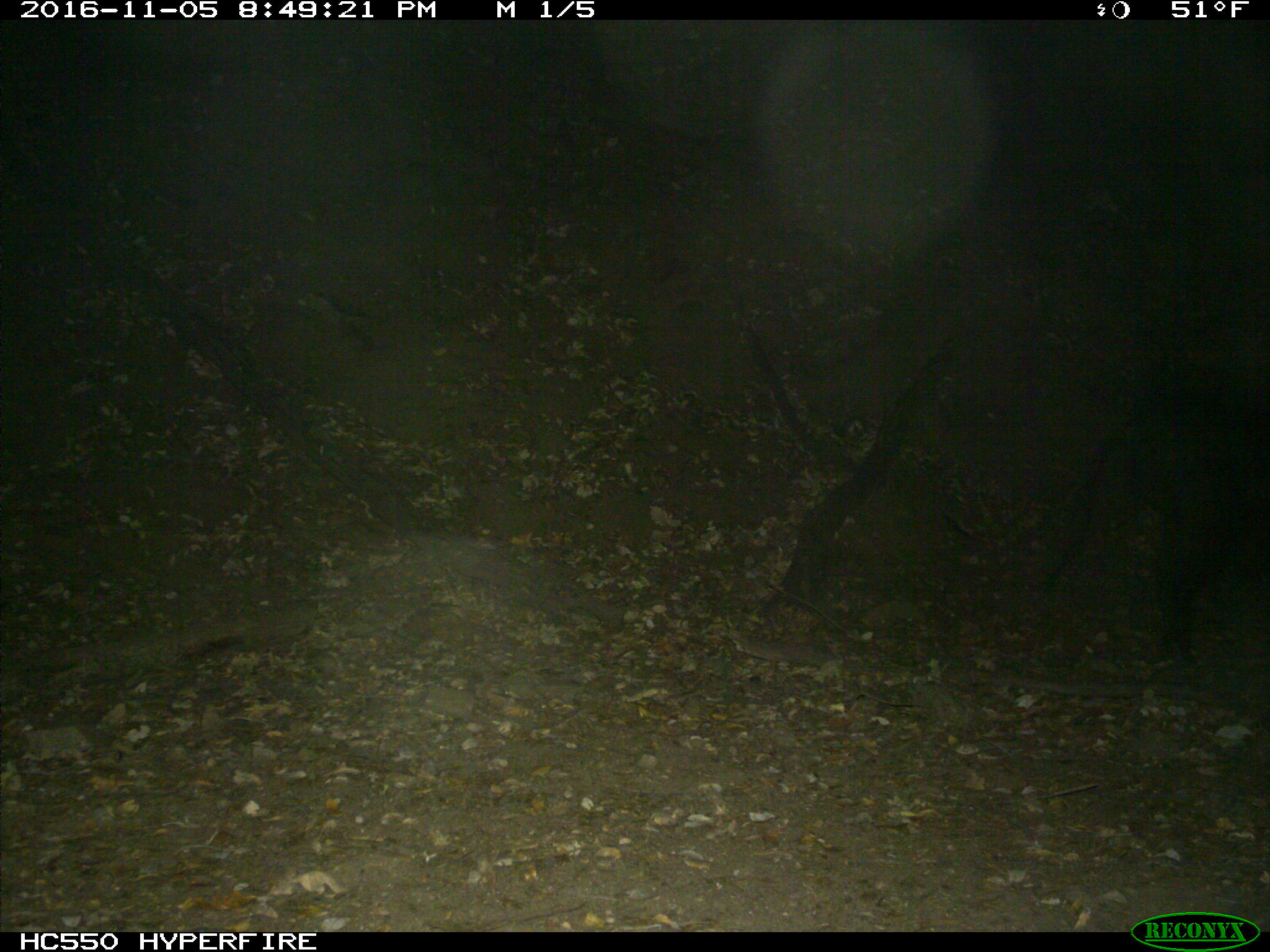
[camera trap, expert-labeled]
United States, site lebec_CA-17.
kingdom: Animalia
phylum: Chordata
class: Mammalia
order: Artiodactyla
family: Suidae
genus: Sus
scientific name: Sus scrofa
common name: wild boar